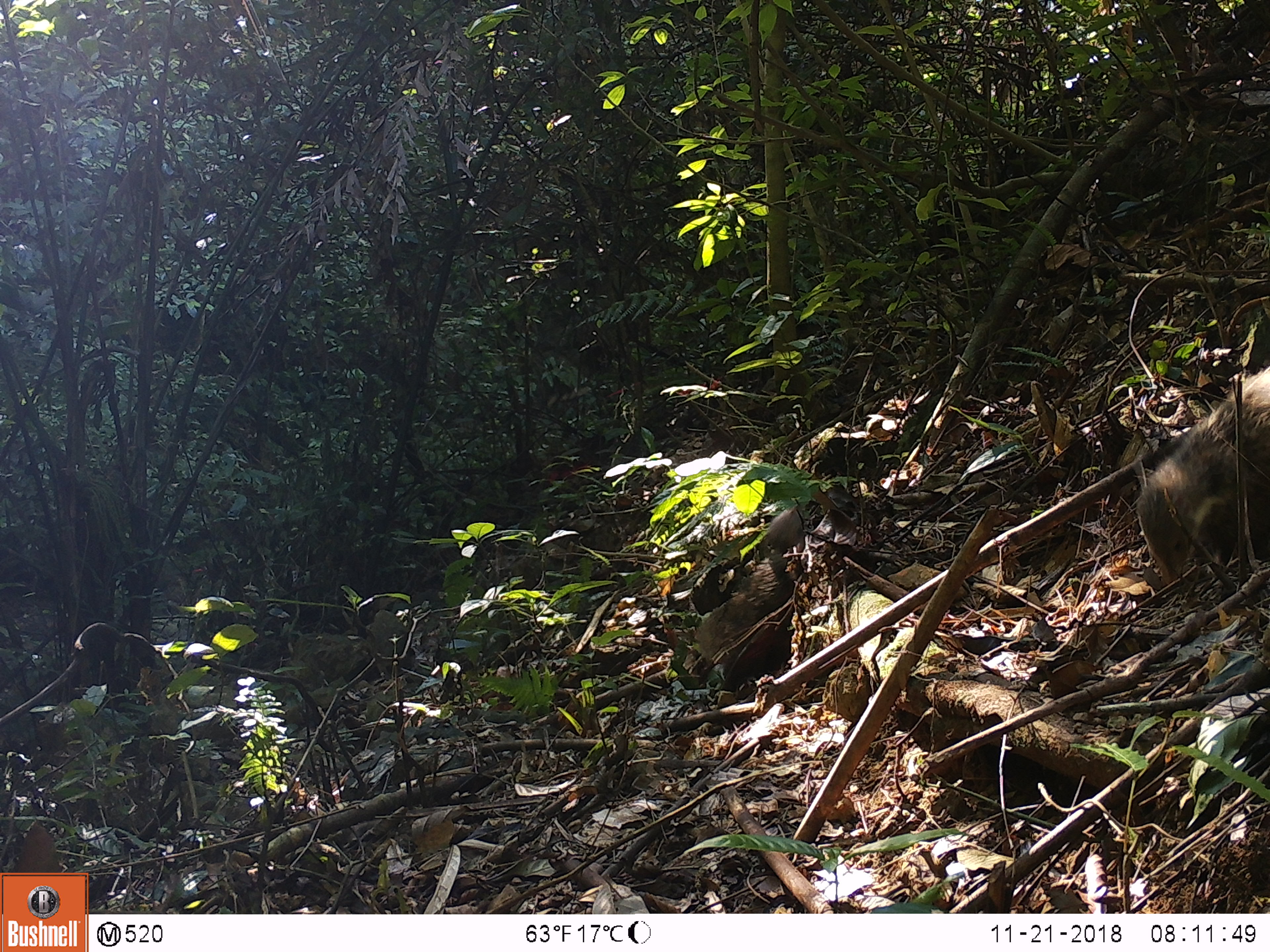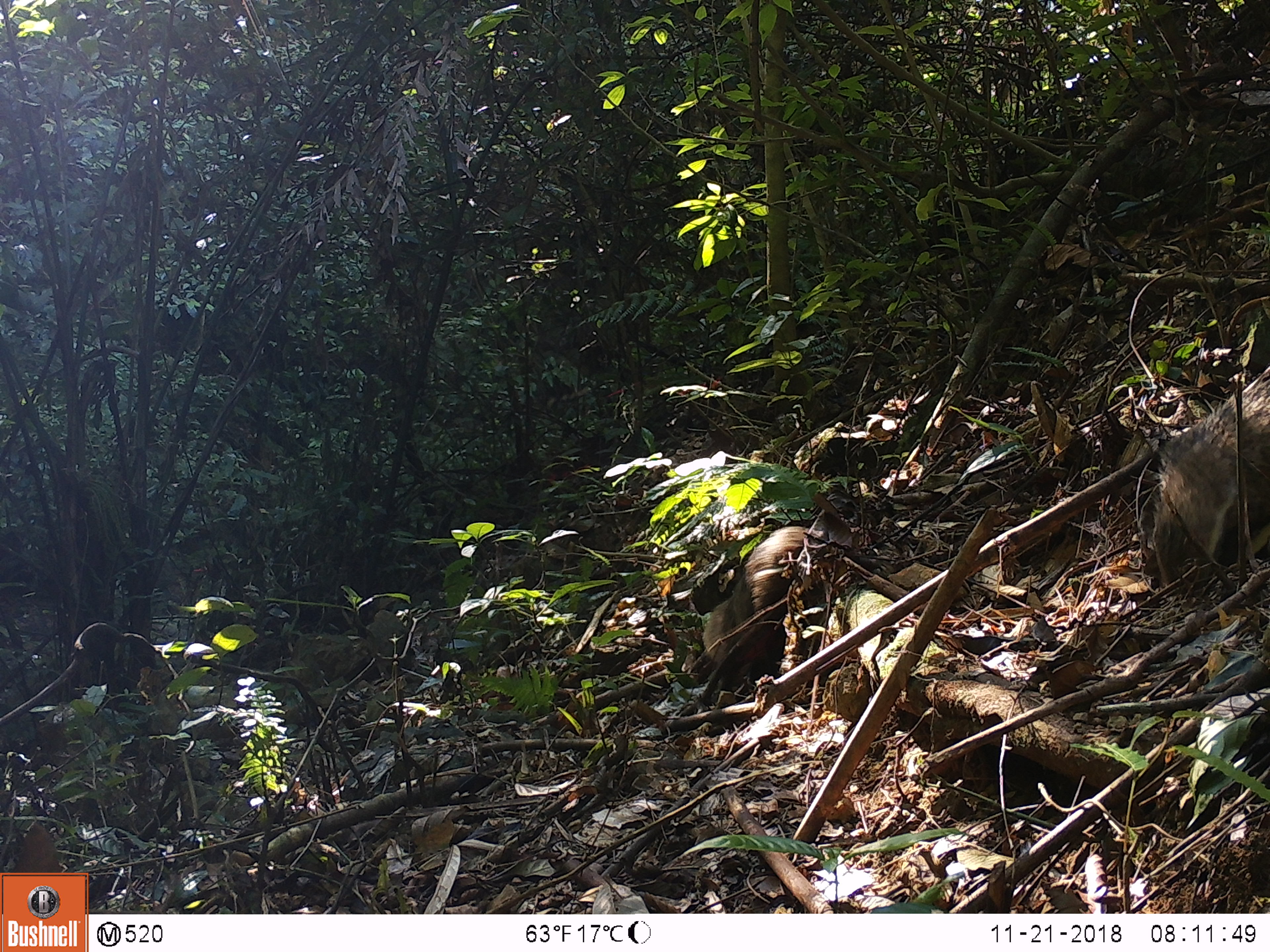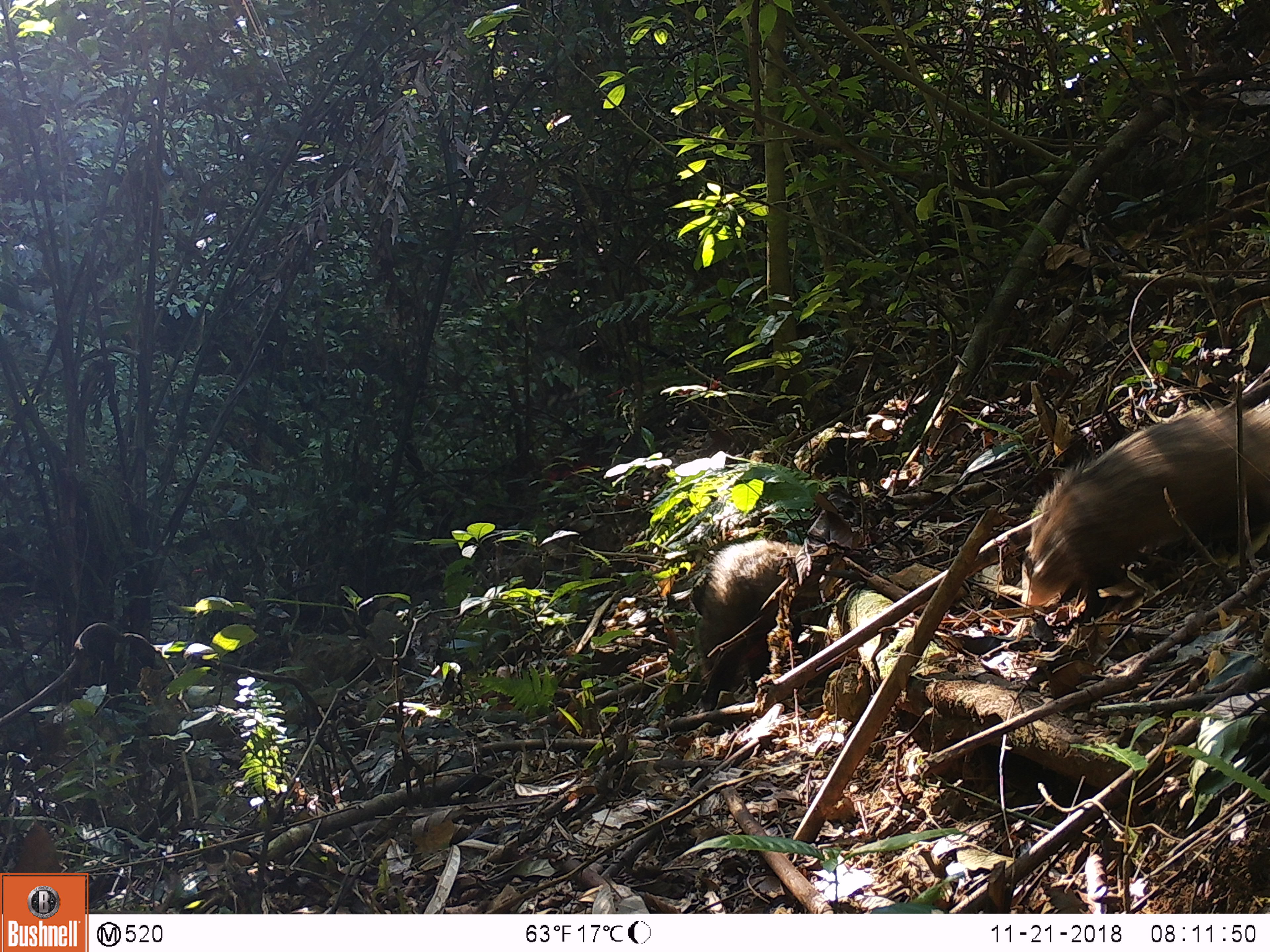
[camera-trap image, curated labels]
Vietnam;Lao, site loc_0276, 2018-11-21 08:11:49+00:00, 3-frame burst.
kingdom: Animalia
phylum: Chordata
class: Mammalia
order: Carnivora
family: Herpestidae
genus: Urva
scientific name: Urva urva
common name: crab-eating mongoose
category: crab eating mongoose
Crab eating mongoose (crab-eating mongoose) (Urva urva). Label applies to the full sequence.